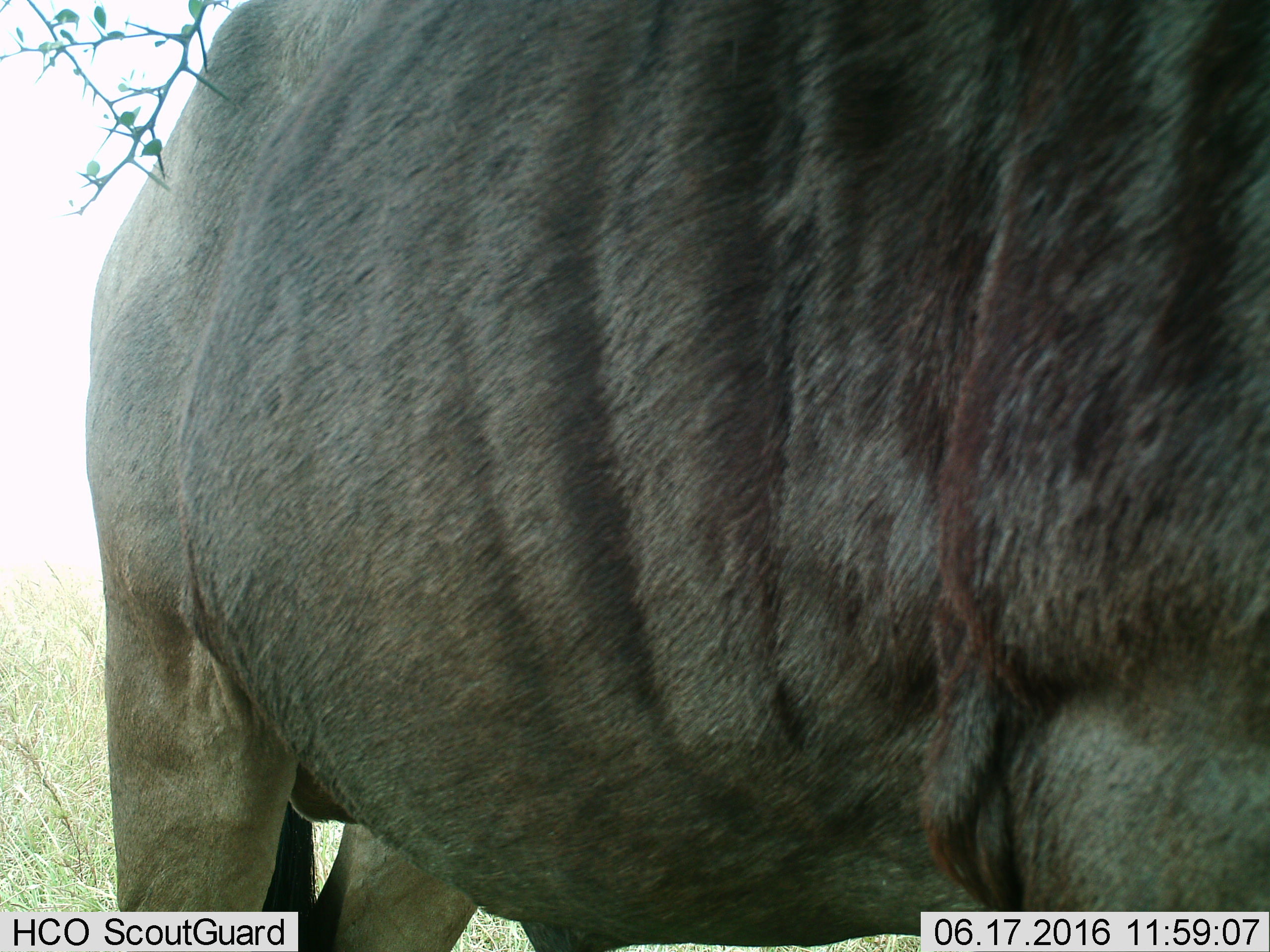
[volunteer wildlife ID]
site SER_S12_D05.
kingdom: Animalia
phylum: Chordata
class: Mammalia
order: Artiodactyla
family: Bovidae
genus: Connochaetes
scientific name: Connochaetes taurinus taurinus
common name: blue wildebeest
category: wildebeestblue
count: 1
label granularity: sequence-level